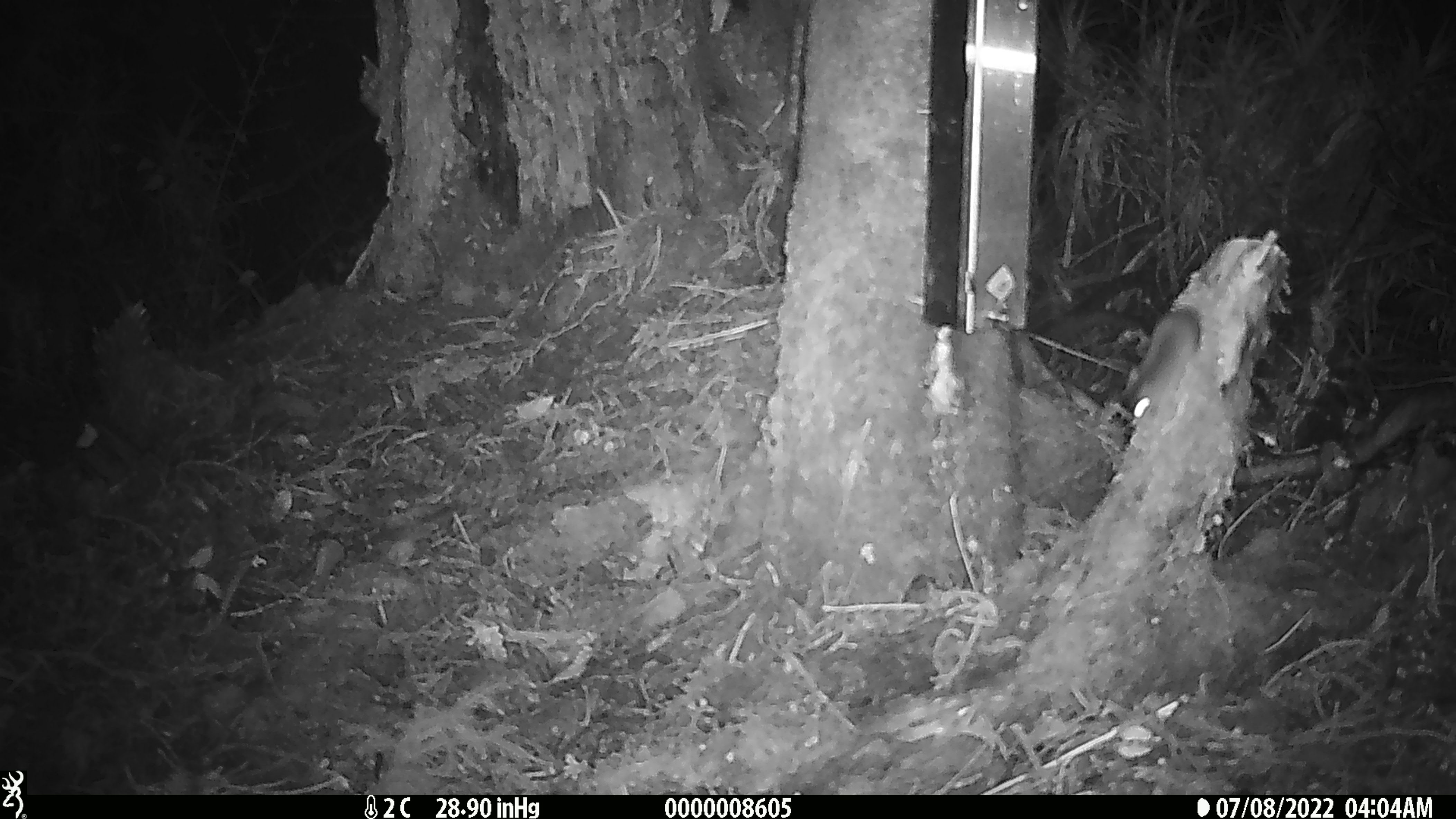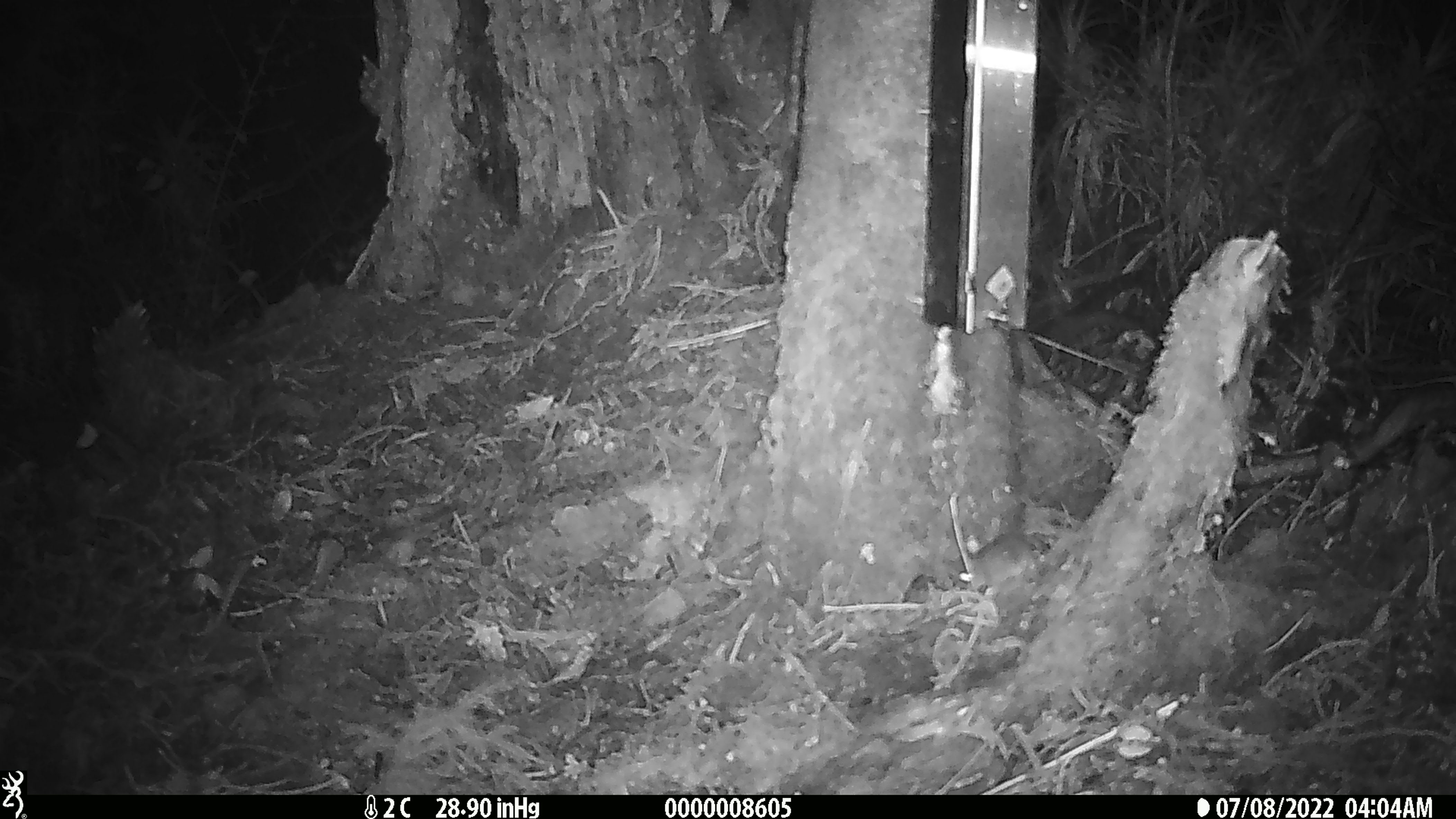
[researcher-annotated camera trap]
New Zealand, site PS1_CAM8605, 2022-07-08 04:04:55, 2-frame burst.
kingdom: Animalia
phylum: Chordata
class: Mammalia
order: Rodentia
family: Muridae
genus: Mus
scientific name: Mus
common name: mouse